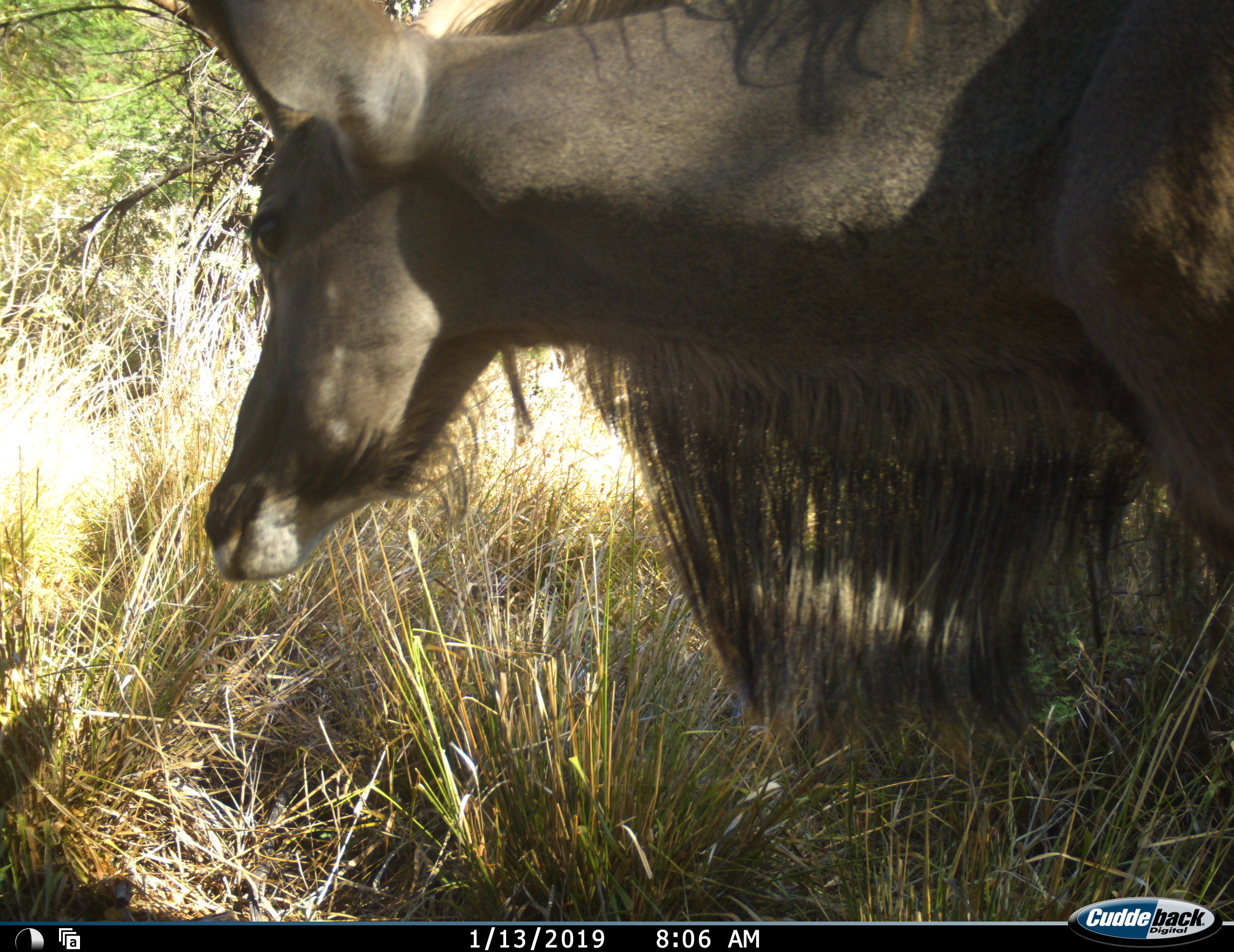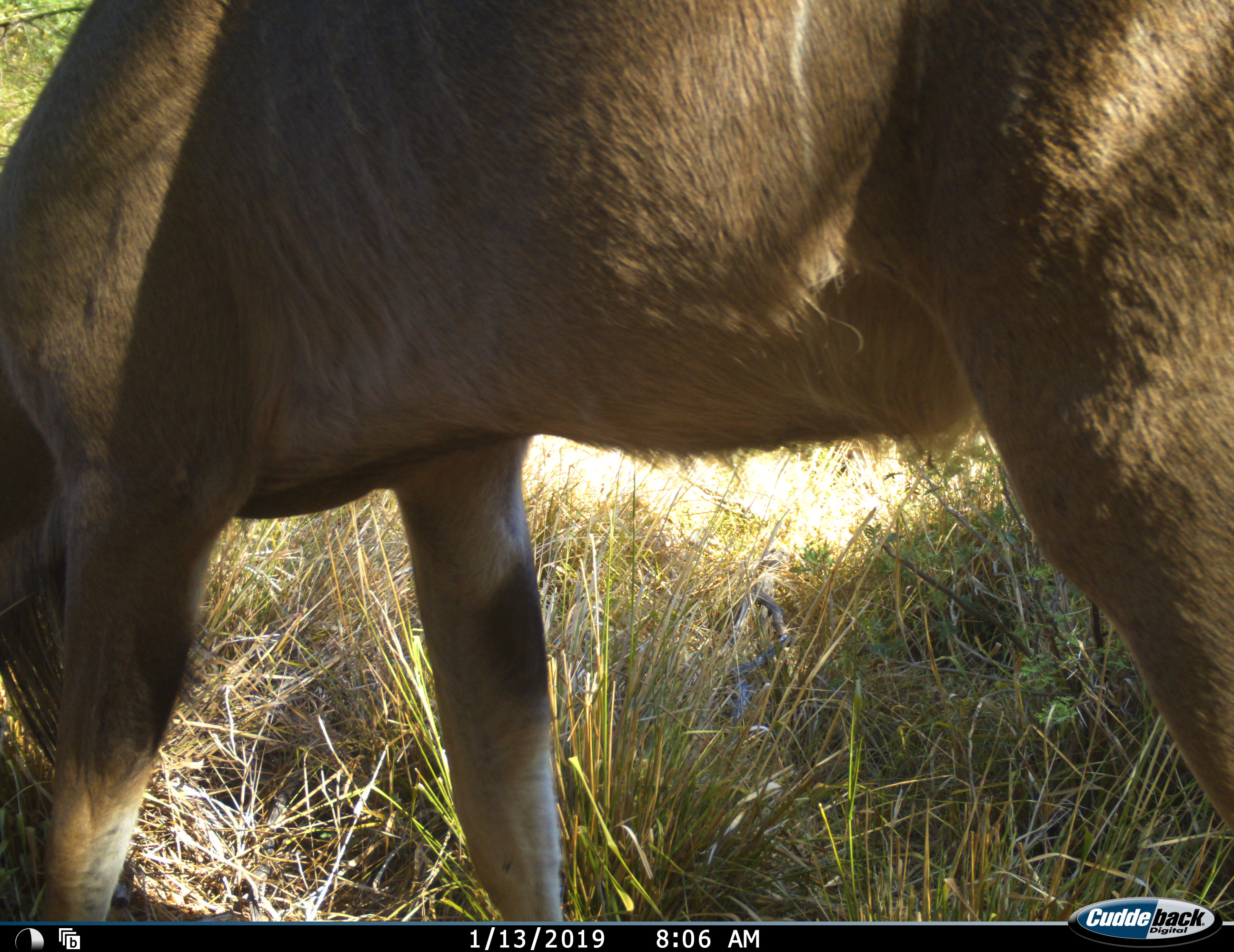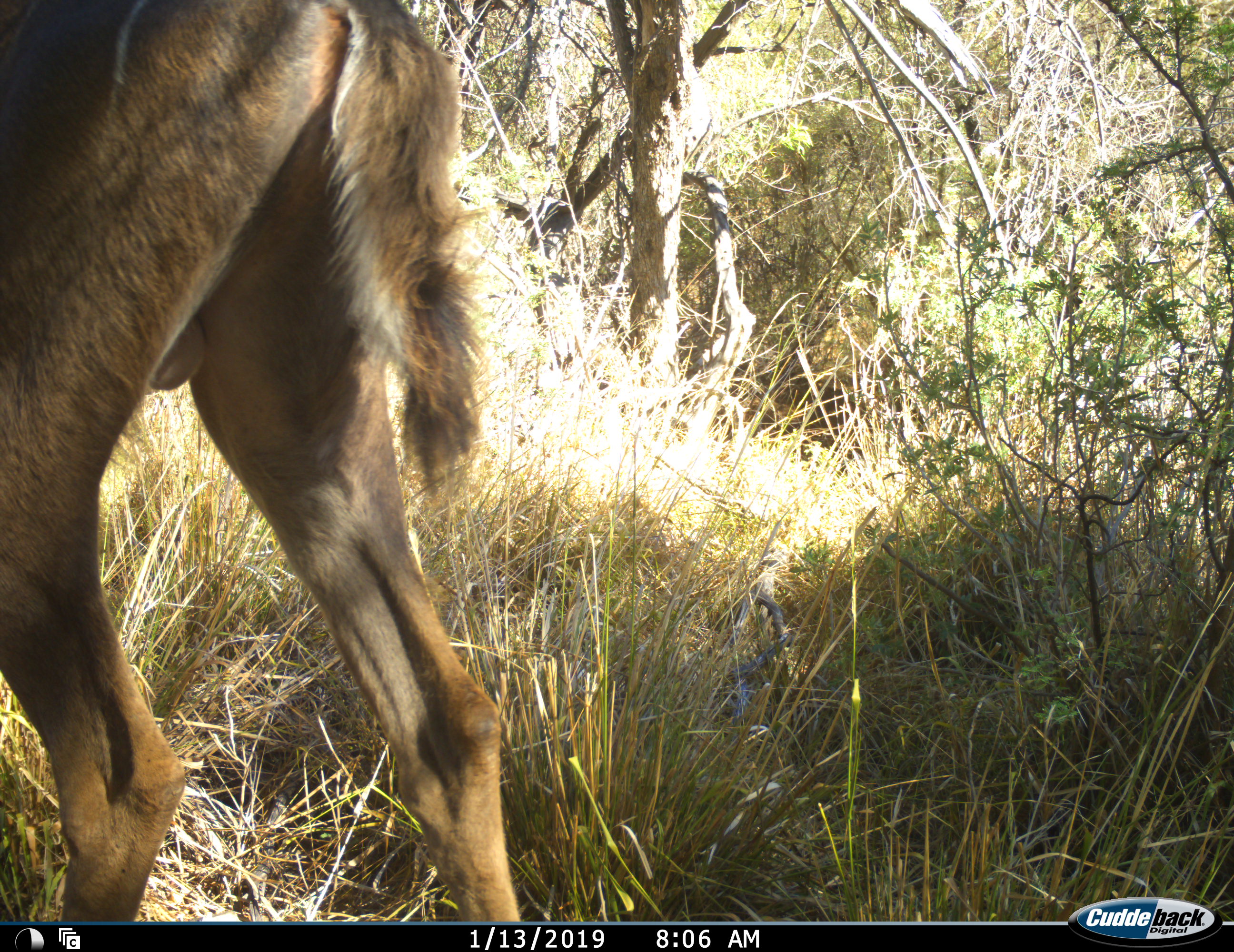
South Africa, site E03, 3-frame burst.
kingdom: Animalia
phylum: Chordata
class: Mammalia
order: Artiodactyla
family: Bovidae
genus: Tragelaphus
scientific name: Tragelaphus strepsiceros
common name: greater kudu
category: kudu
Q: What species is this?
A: Kudu (greater kudu) (Tragelaphus strepsiceros).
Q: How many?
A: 1.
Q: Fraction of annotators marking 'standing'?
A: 25%.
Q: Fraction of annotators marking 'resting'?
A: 0%.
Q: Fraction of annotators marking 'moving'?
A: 75%.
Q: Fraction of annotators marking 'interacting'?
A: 0%.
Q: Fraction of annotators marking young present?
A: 0%.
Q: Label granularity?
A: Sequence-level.